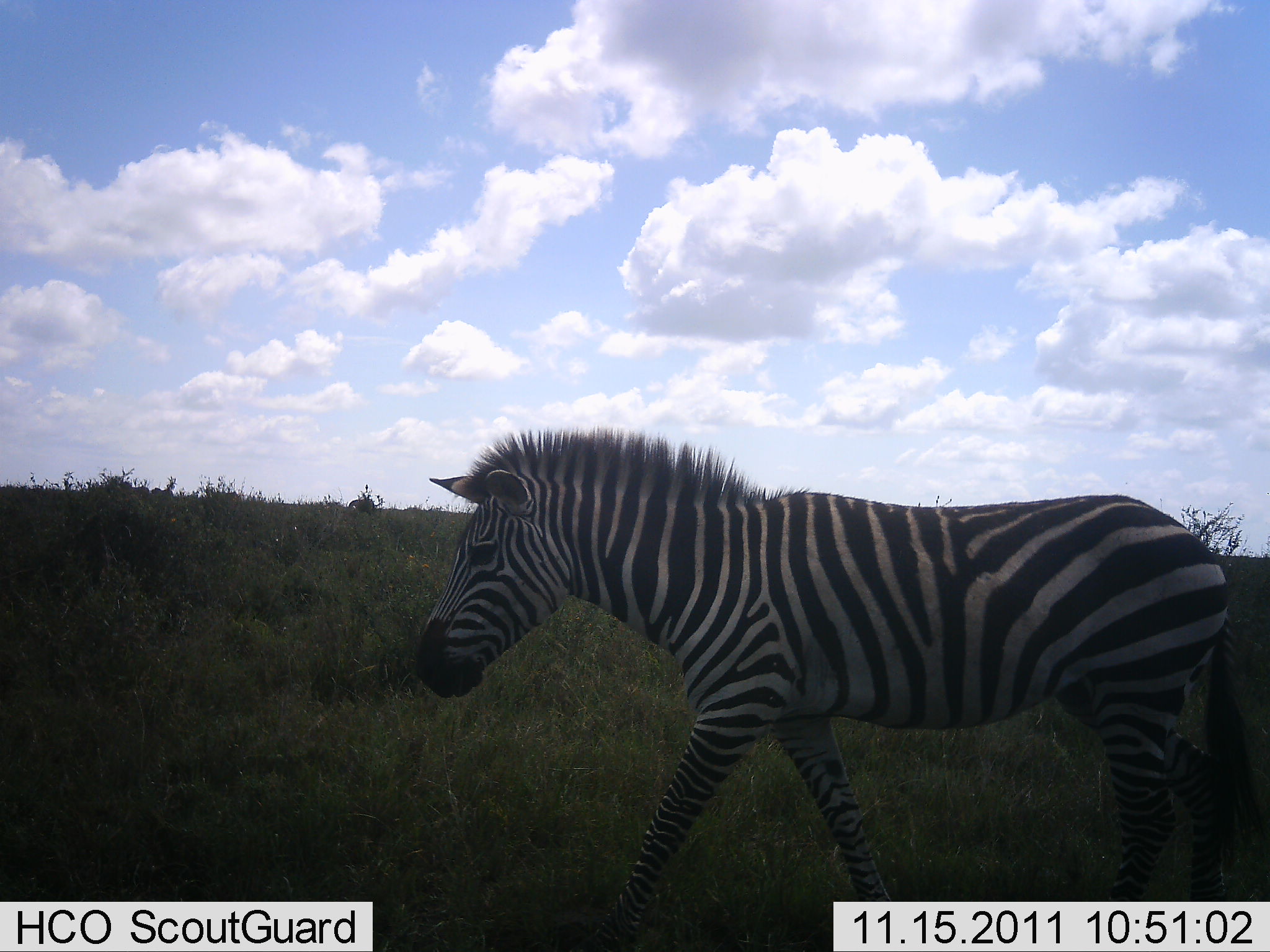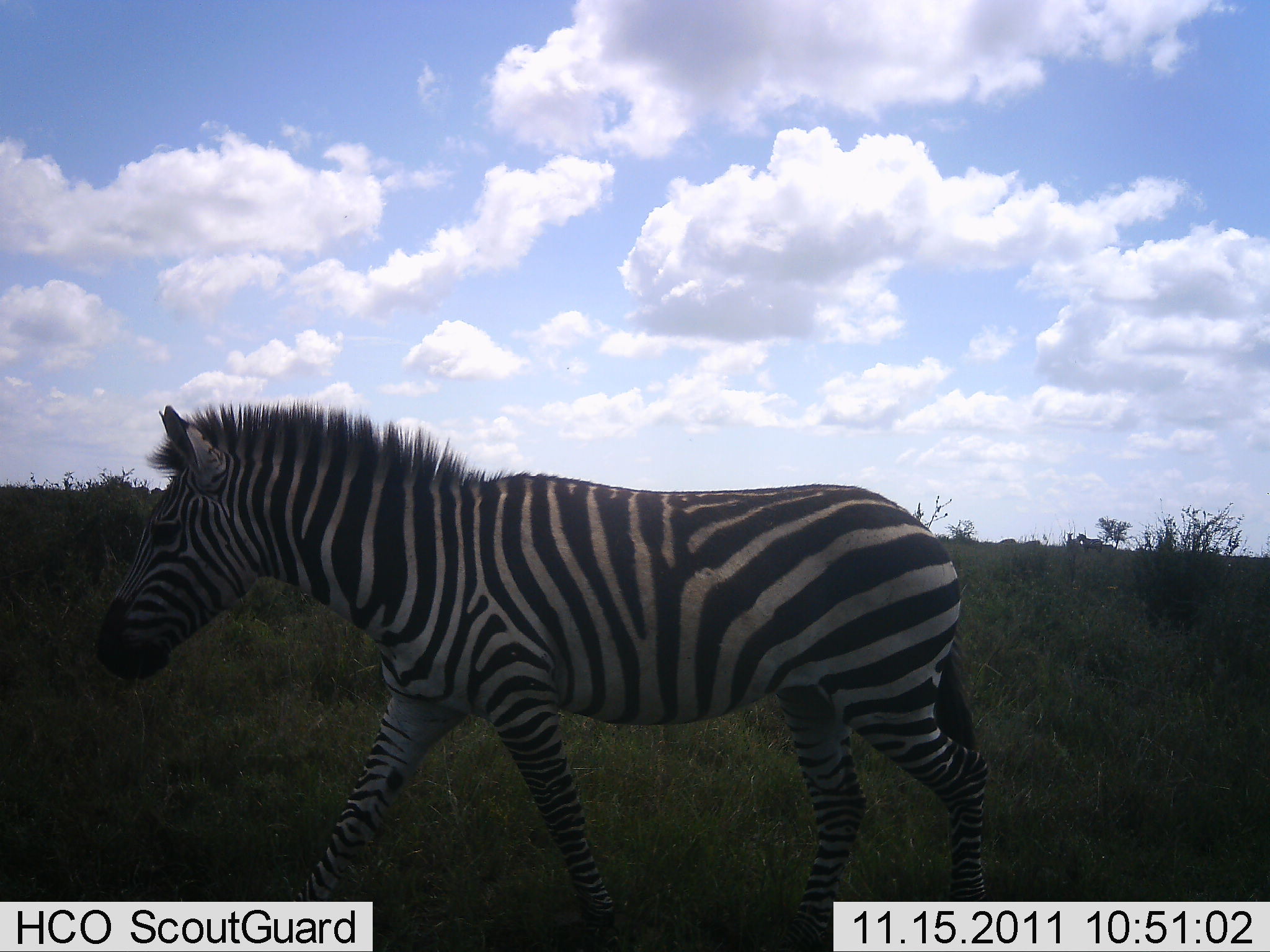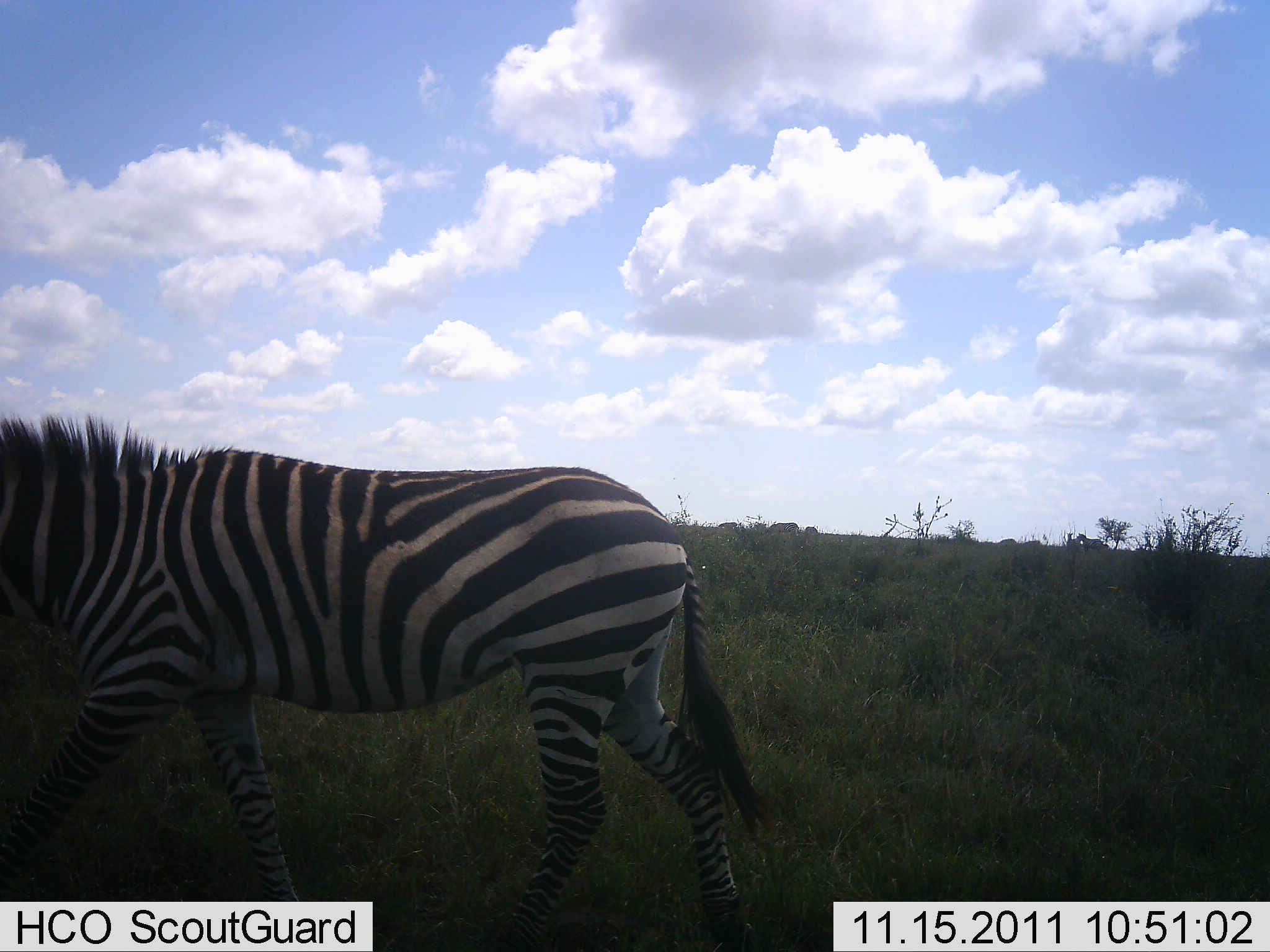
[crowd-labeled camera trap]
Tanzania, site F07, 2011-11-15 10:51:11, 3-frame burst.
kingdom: Animalia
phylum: Chordata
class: Mammalia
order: Perissodactyla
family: Equidae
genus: Equus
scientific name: Equus quagga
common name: plains zebra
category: zebra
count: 1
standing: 0%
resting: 0%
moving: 100%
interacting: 0%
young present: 0%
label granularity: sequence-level